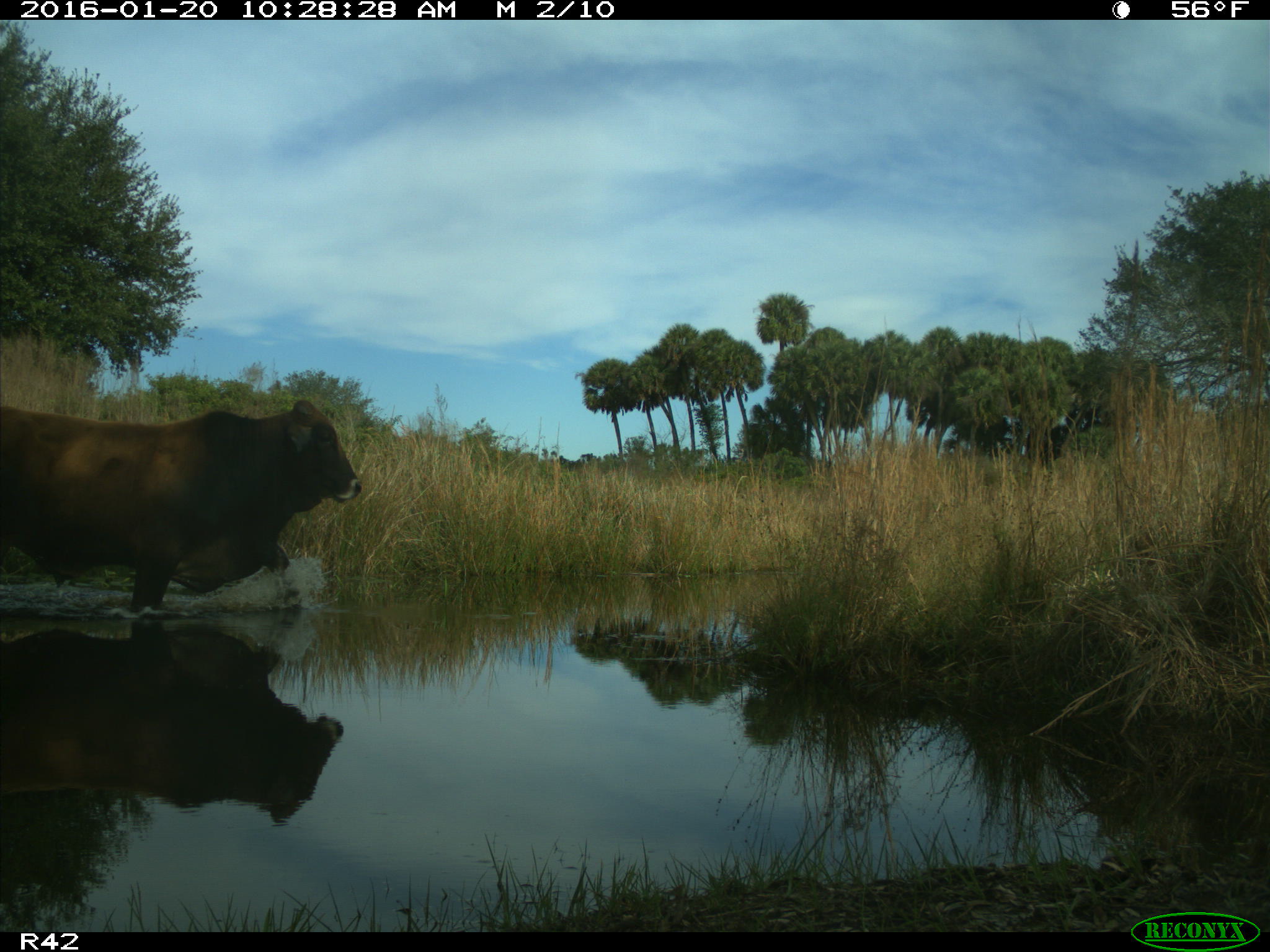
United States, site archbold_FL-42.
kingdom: Animalia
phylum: Chordata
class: Mammalia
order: Artiodactyla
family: Bovidae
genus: Bos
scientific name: Bos taurus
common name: domestic cow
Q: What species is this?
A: Bos taurus (domestic cow).